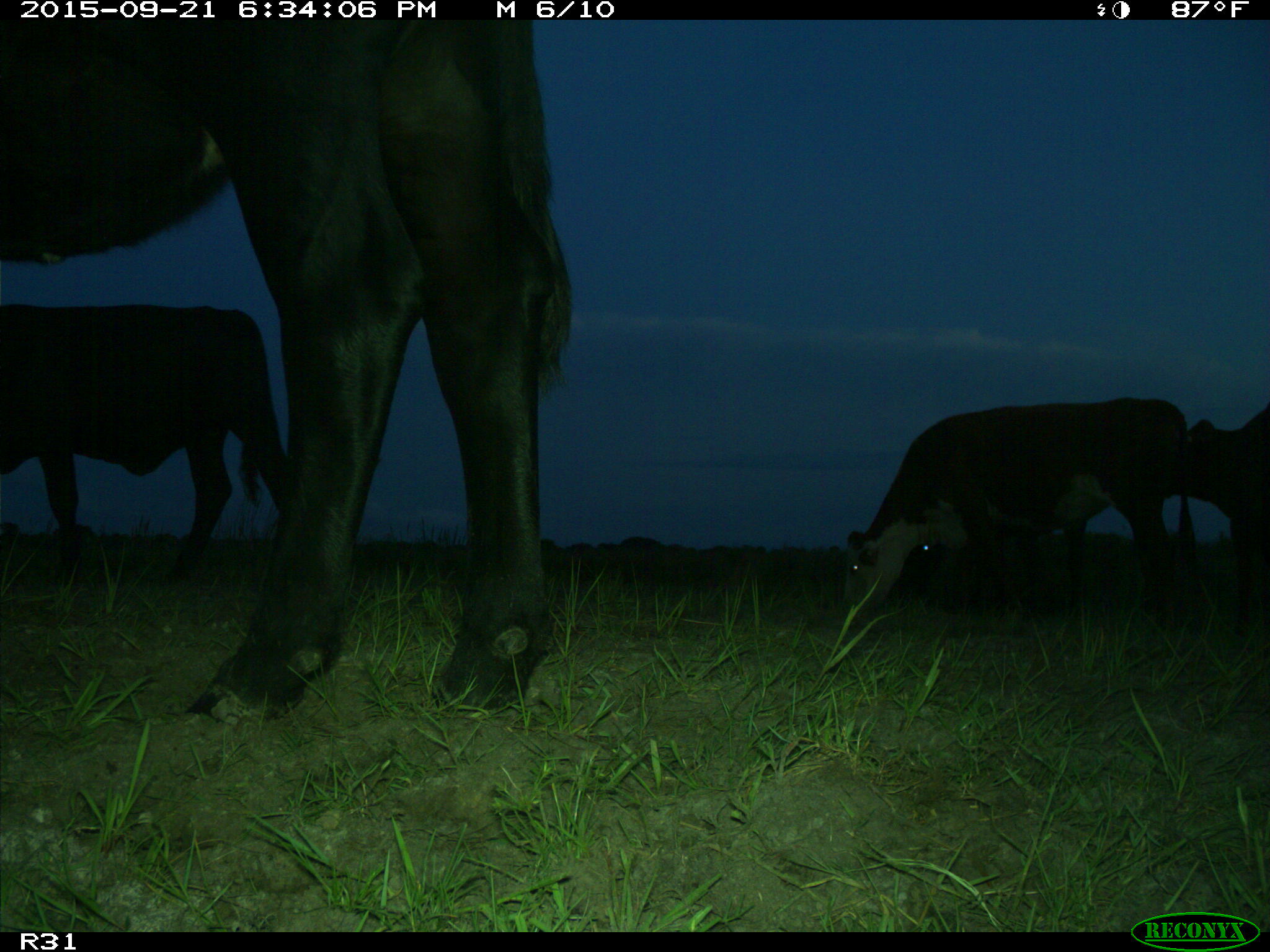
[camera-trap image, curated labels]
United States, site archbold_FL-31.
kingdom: Animalia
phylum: Chordata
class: Mammalia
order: Artiodactyla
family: Bovidae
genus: Bos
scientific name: Bos taurus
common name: domestic cow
Bos taurus (domestic cow).